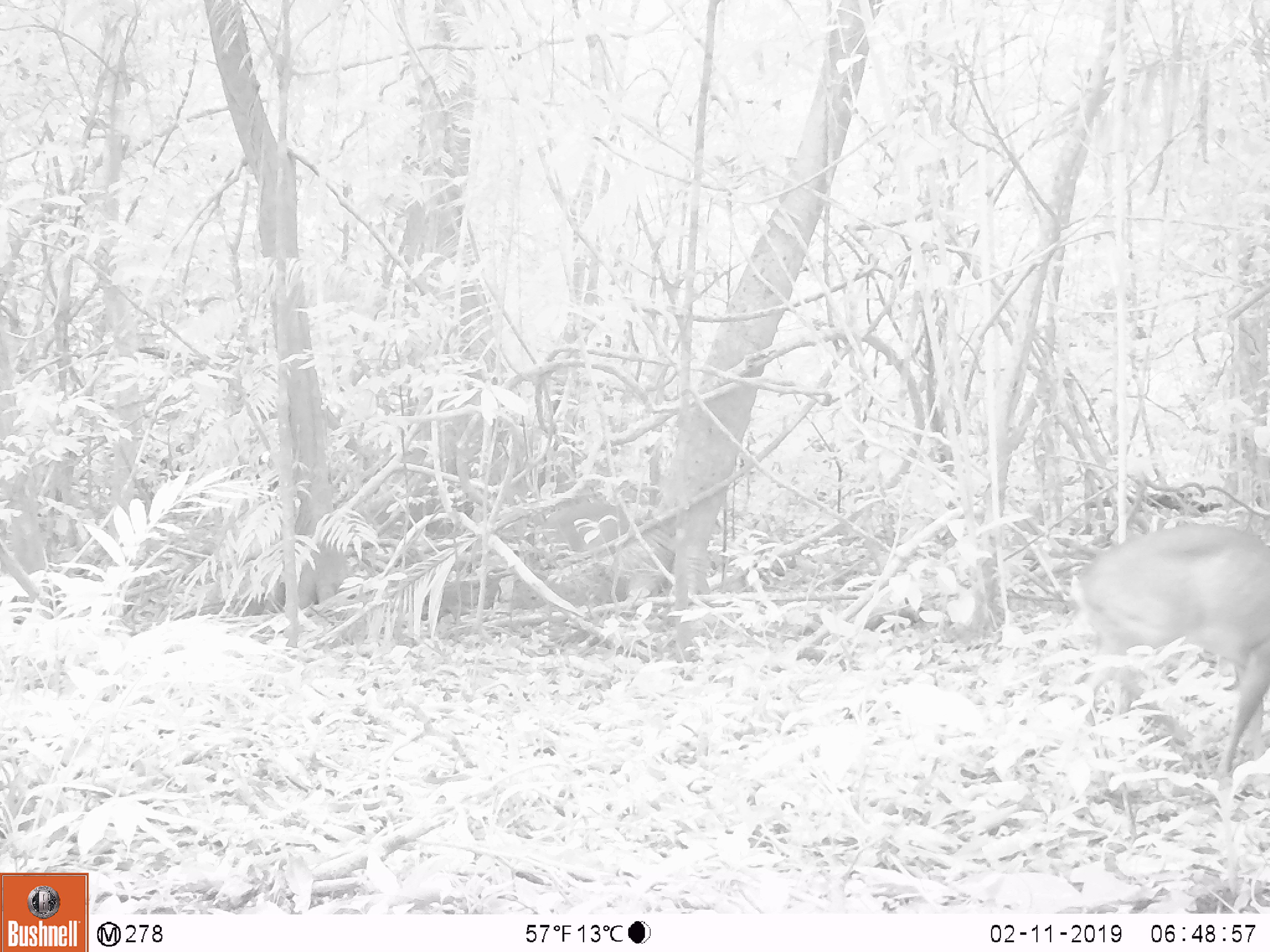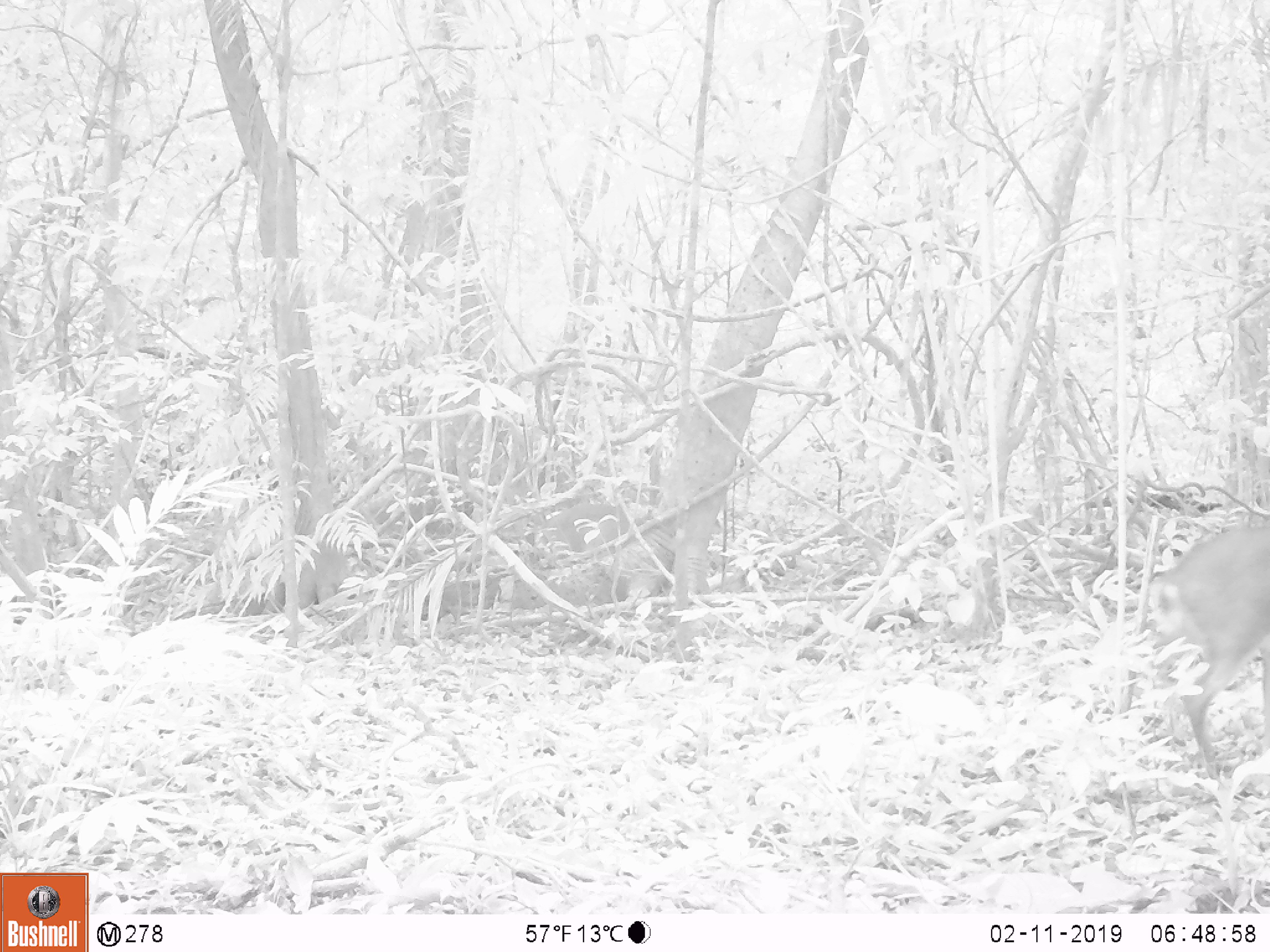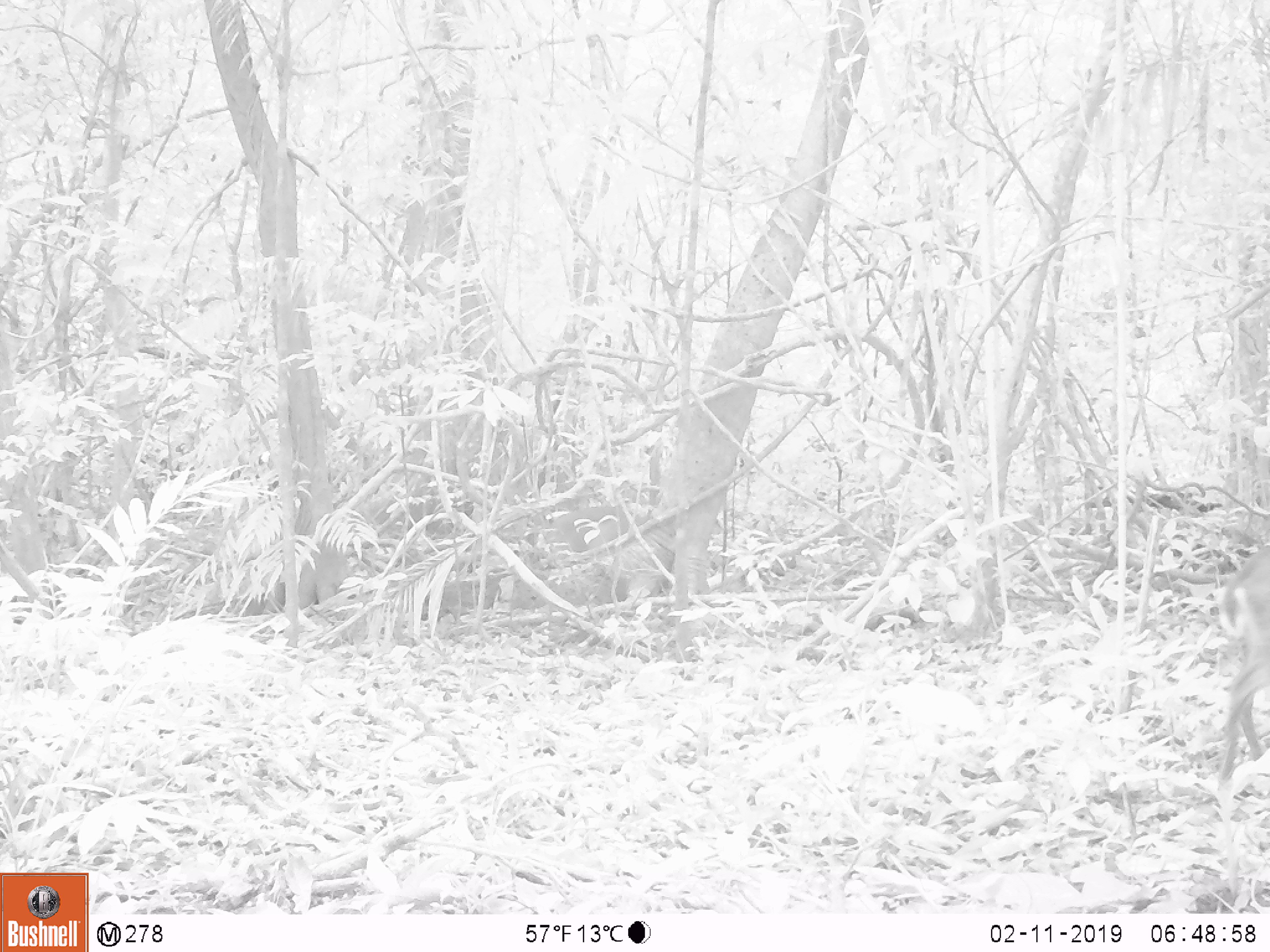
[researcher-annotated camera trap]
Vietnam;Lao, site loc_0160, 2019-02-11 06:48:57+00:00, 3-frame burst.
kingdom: Animalia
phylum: Chordata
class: Mammalia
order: Artiodactyla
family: Cervidae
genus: Muntiacus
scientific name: Muntiacus vuquangensis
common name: large-antlered muntjac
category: large antlered muntjac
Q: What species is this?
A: Large antlered muntjac (large-antlered muntjac) (Muntiacus vuquangensis).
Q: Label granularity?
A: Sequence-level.